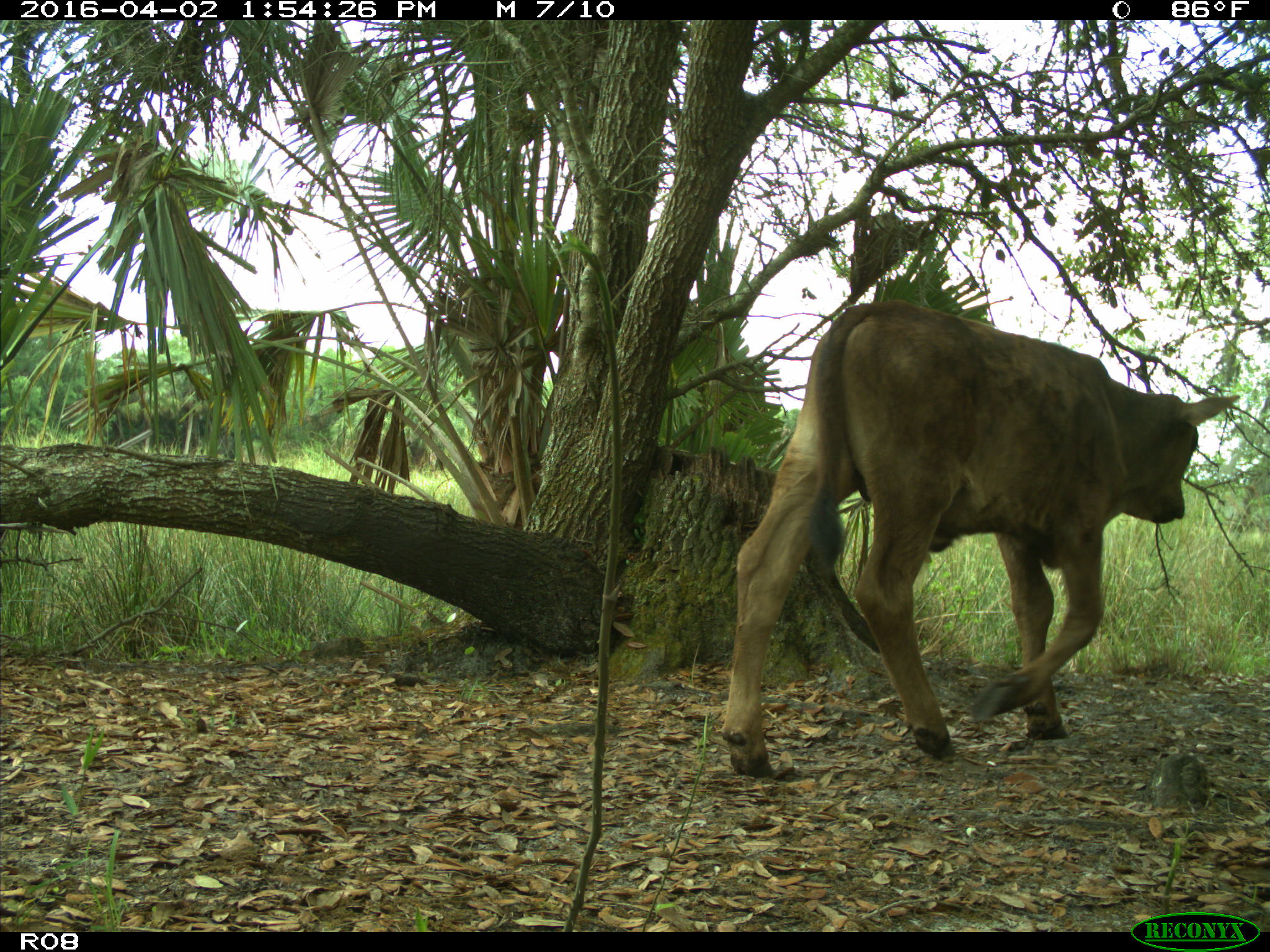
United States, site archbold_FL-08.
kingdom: Animalia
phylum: Chordata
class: Mammalia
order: Artiodactyla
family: Bovidae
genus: Bos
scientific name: Bos taurus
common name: domestic cow